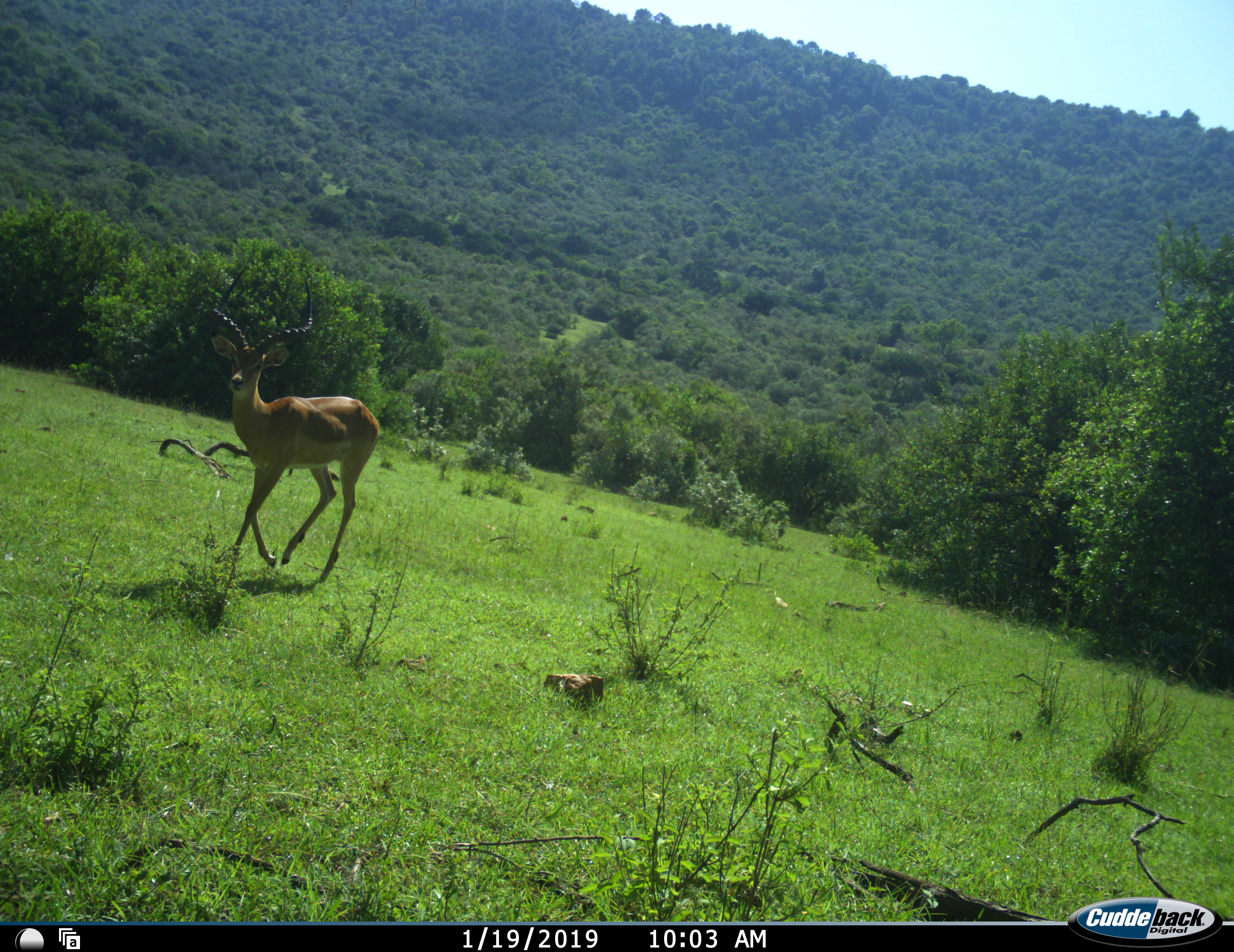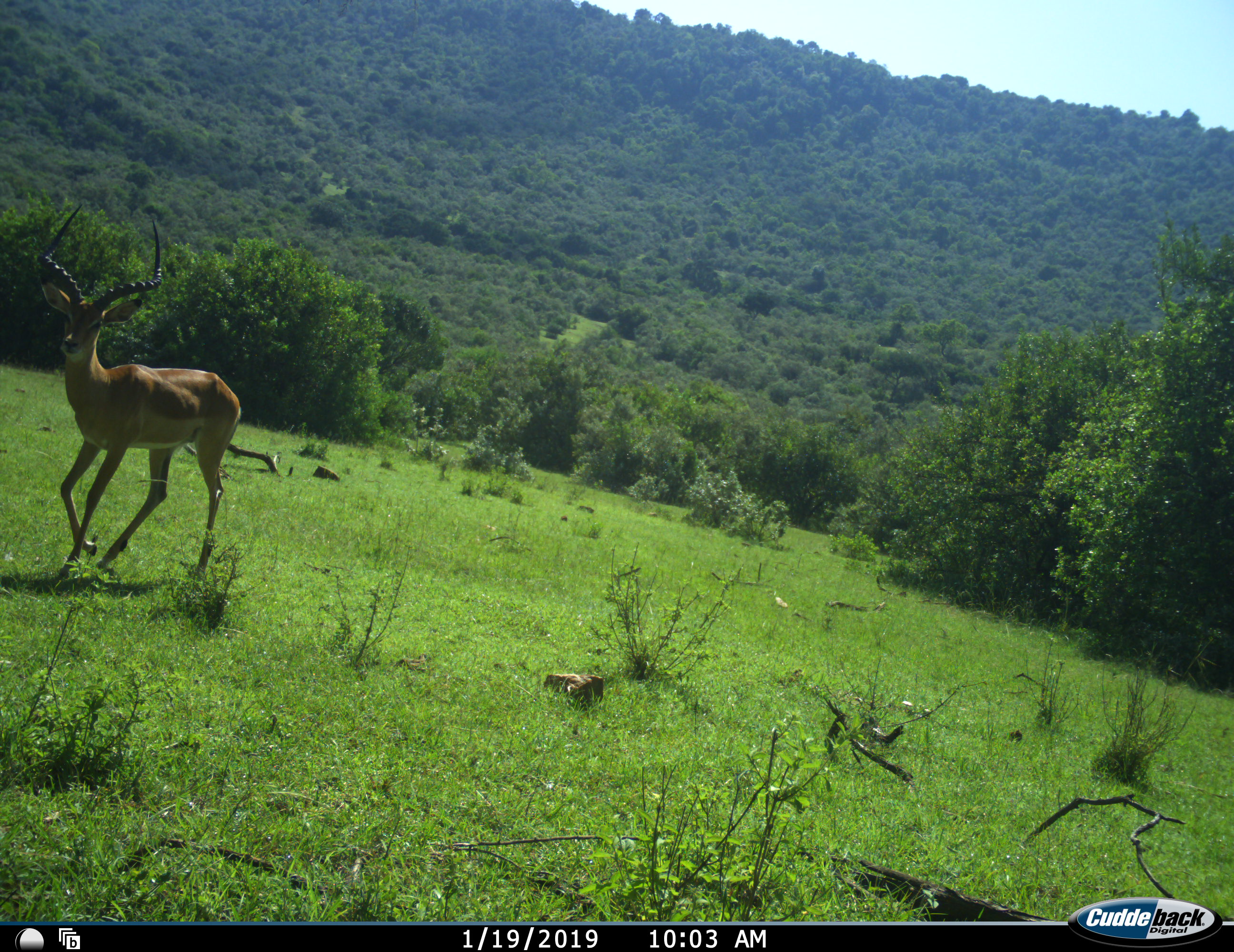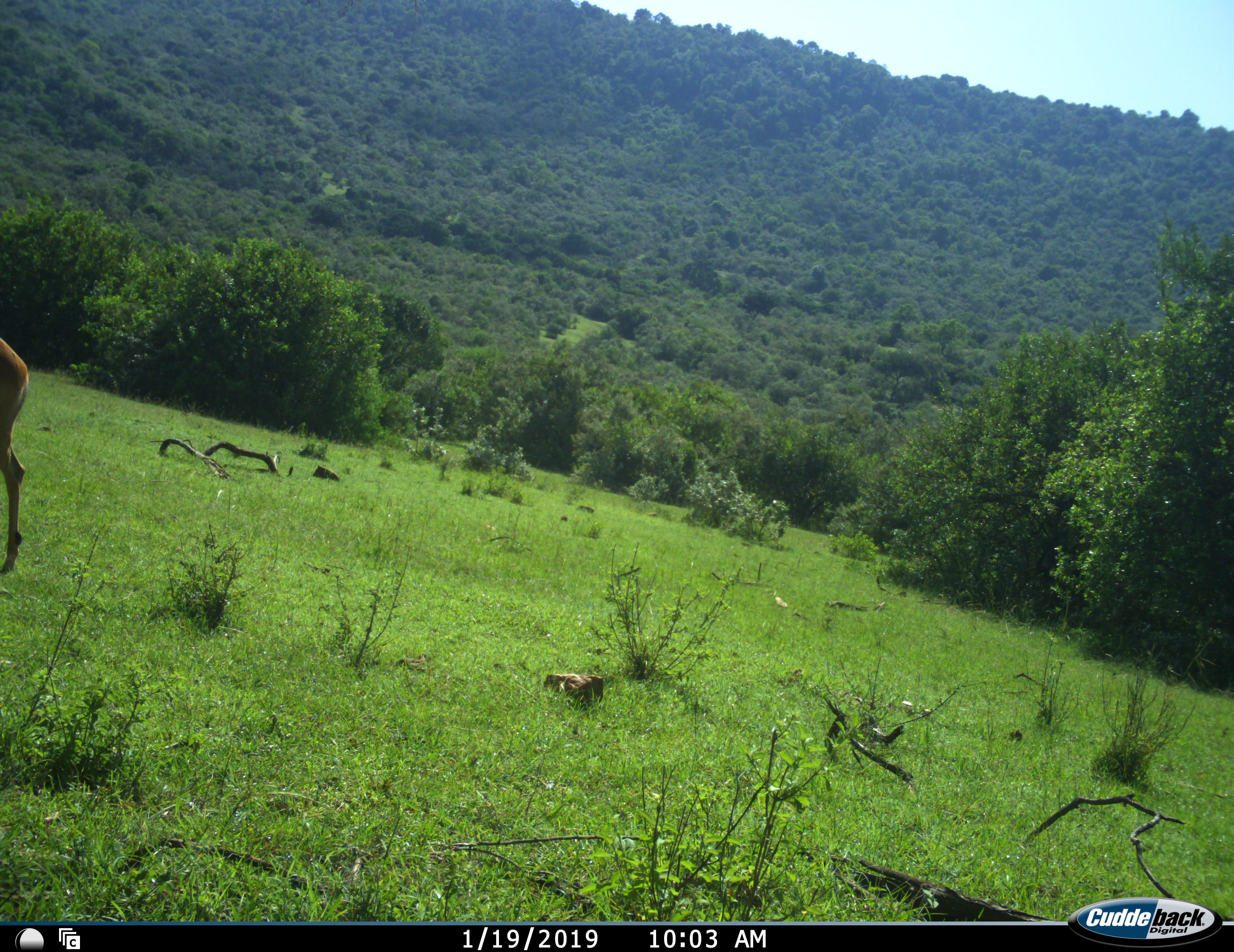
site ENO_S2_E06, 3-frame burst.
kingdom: Animalia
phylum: Chordata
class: Mammalia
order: Artiodactyla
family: Bovidae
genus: Aepyceros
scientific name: Aepyceros melampus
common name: impala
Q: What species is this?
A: Impala (Aepyceros melampus).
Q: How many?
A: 1.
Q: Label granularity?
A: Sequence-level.